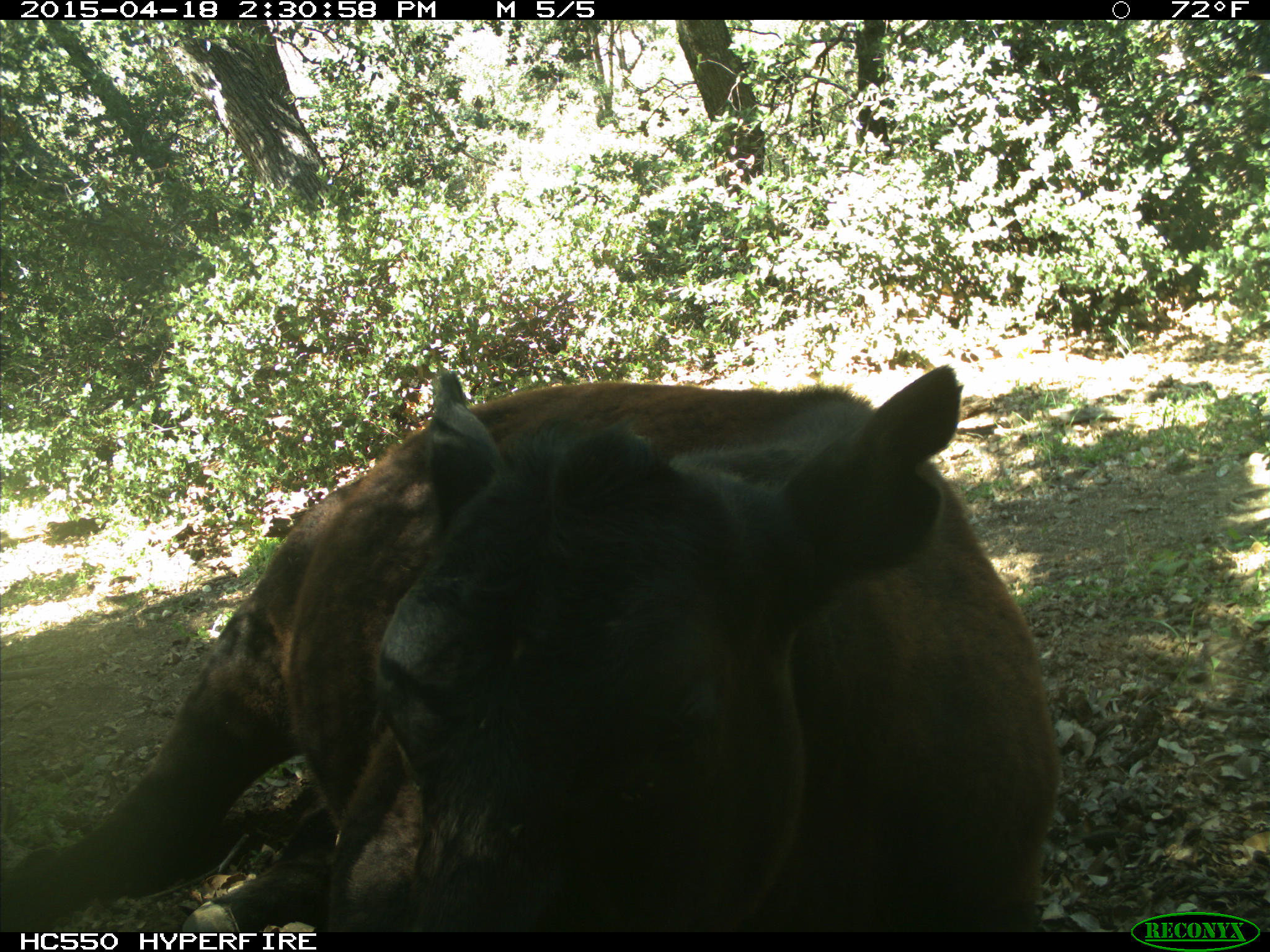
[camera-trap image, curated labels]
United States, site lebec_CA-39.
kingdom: Animalia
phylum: Chordata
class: Mammalia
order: Artiodactyla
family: Bovidae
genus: Bos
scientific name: Bos taurus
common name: domestic cow